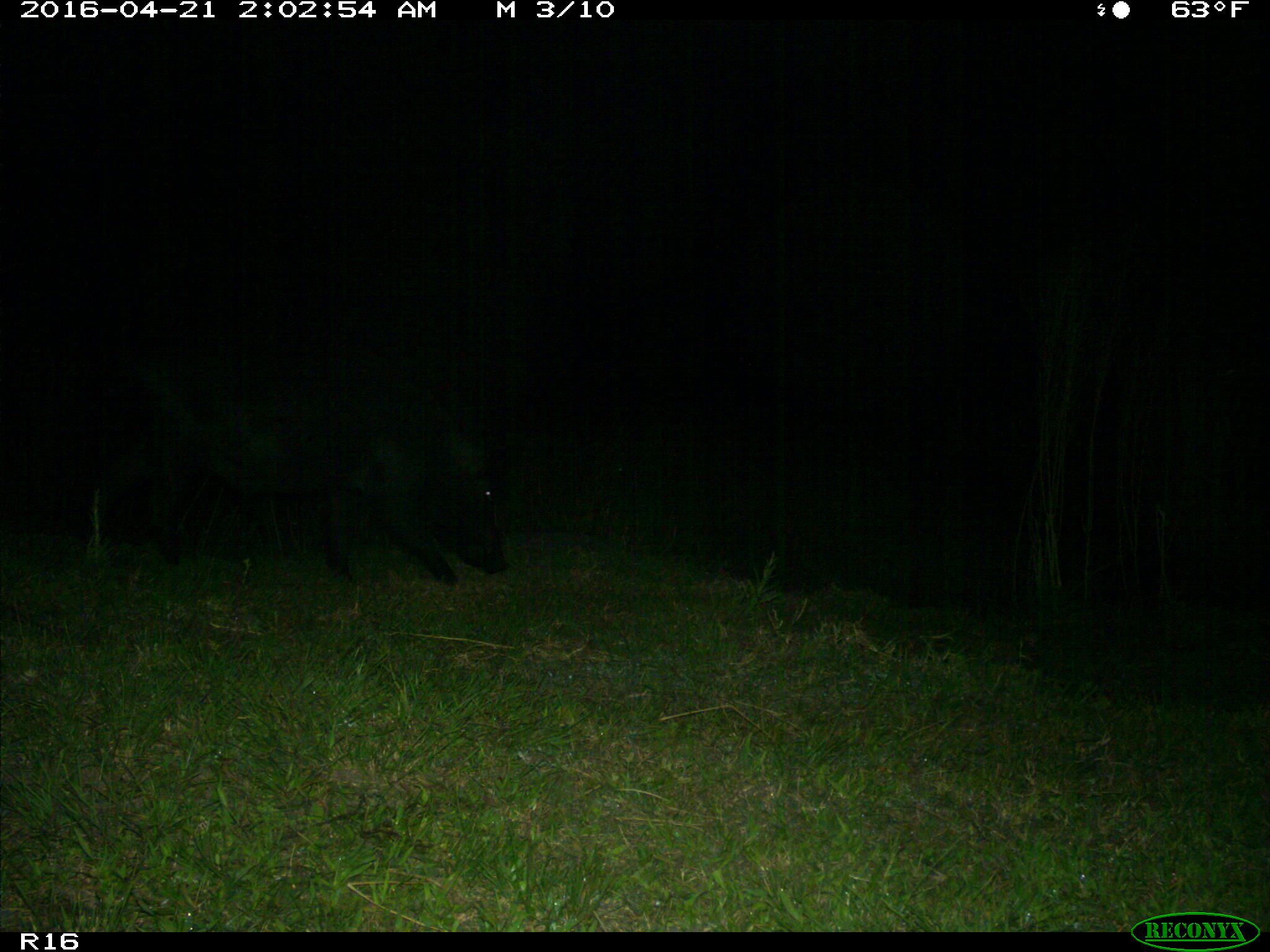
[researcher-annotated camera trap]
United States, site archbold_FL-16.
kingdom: Animalia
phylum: Chordata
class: Mammalia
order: Artiodactyla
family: Suidae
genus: Sus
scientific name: Sus scrofa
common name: wild boar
Sus scrofa (wild boar).